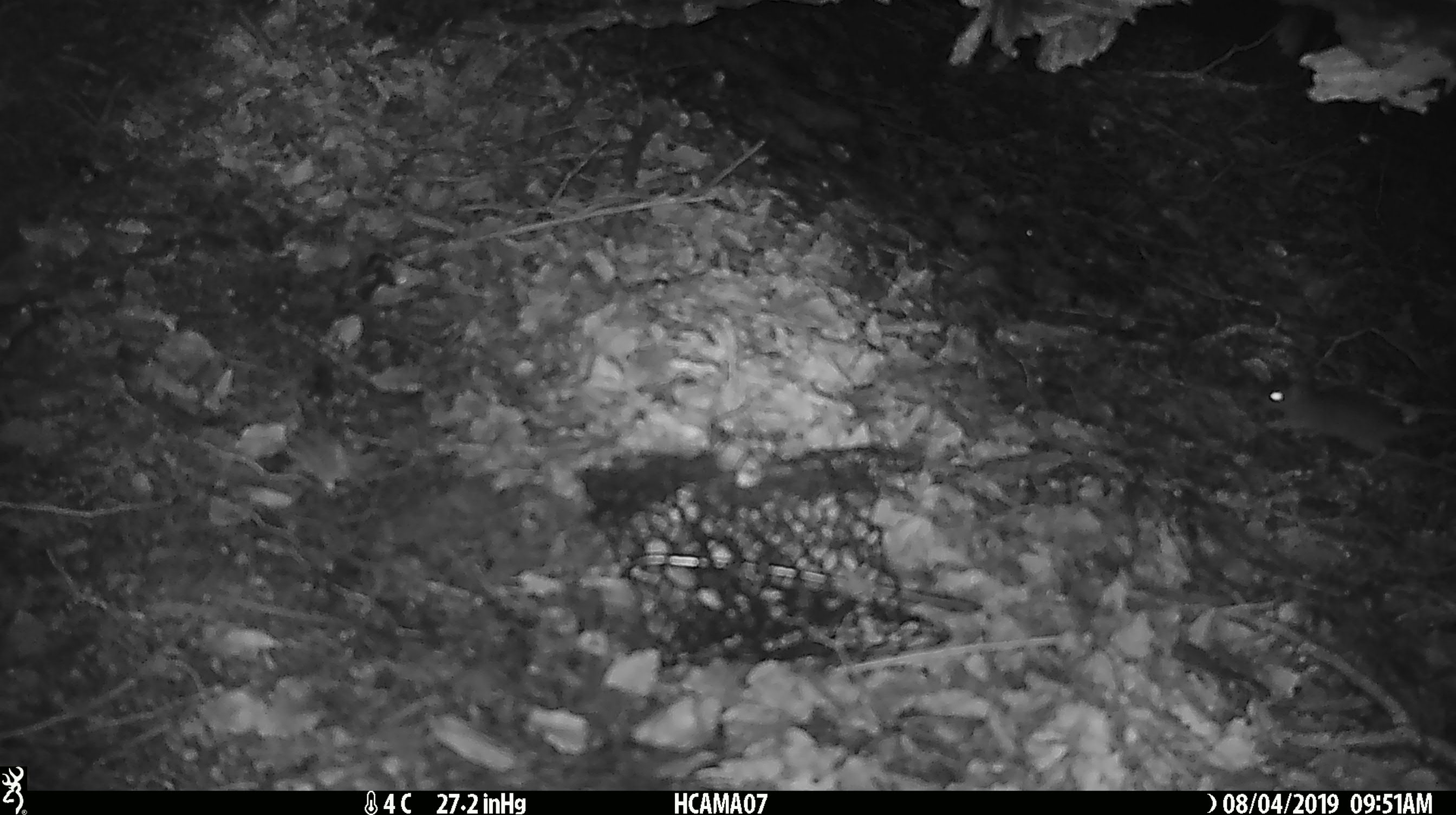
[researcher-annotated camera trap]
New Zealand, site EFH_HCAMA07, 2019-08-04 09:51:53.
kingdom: Animalia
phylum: Chordata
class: Mammalia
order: Rodentia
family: Muridae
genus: Mus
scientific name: Mus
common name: mouse